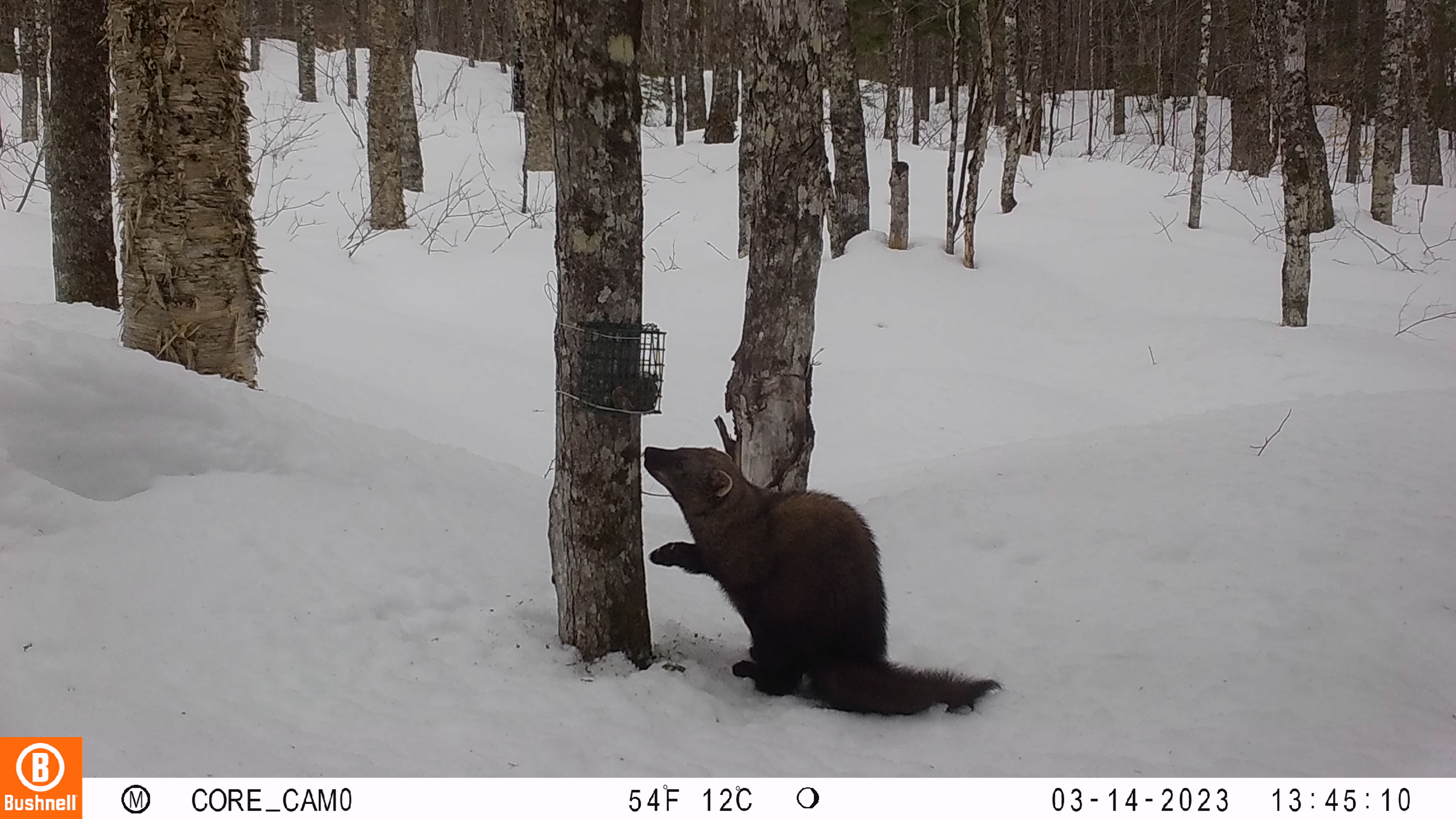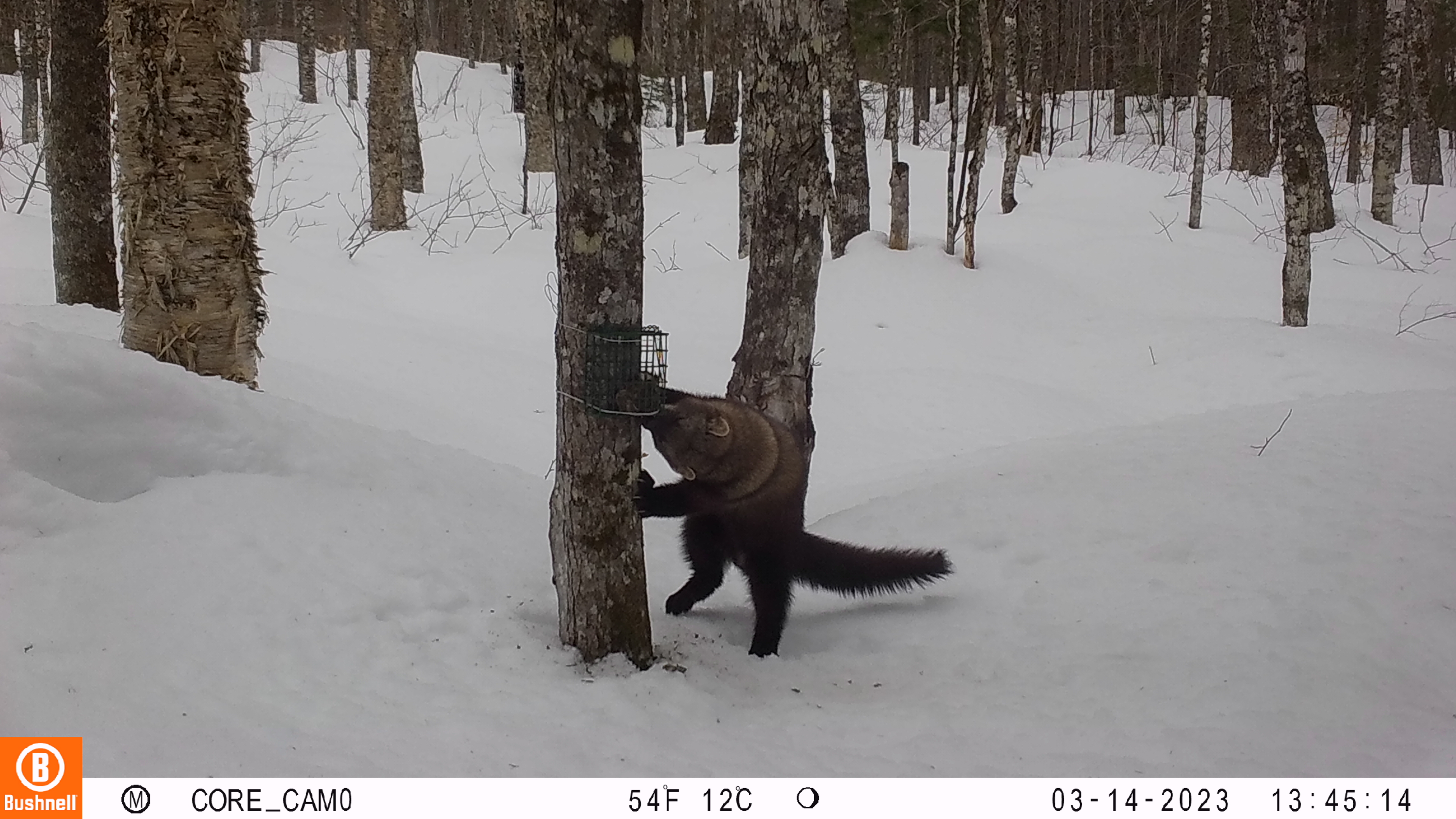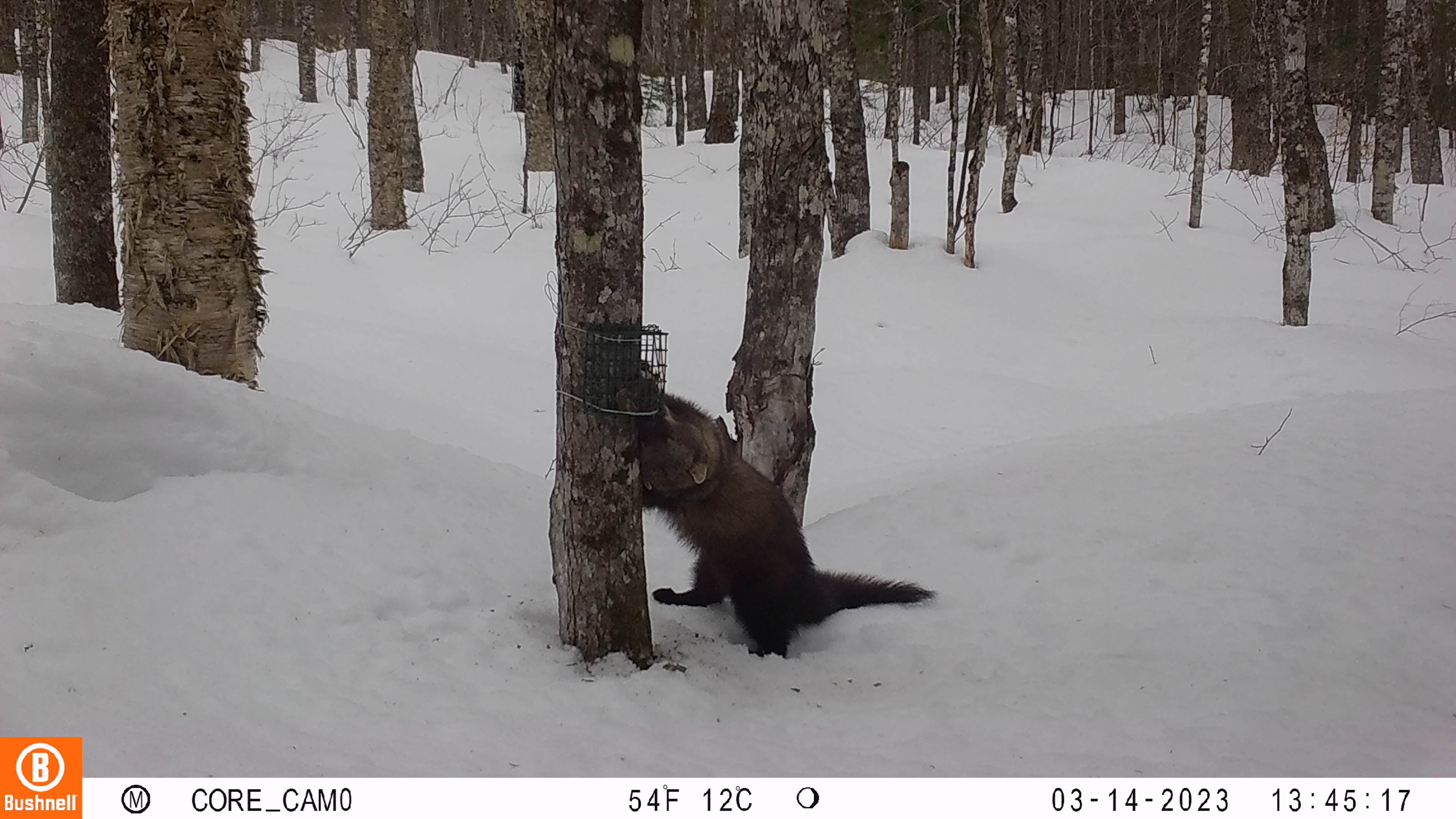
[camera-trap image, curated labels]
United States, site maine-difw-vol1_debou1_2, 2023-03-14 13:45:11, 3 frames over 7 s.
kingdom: Animalia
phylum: Chordata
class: Mammalia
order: Carnivora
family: Mustelidae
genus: Pekania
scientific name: Pekania pennanti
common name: fisher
Fisher (Pekania pennanti).